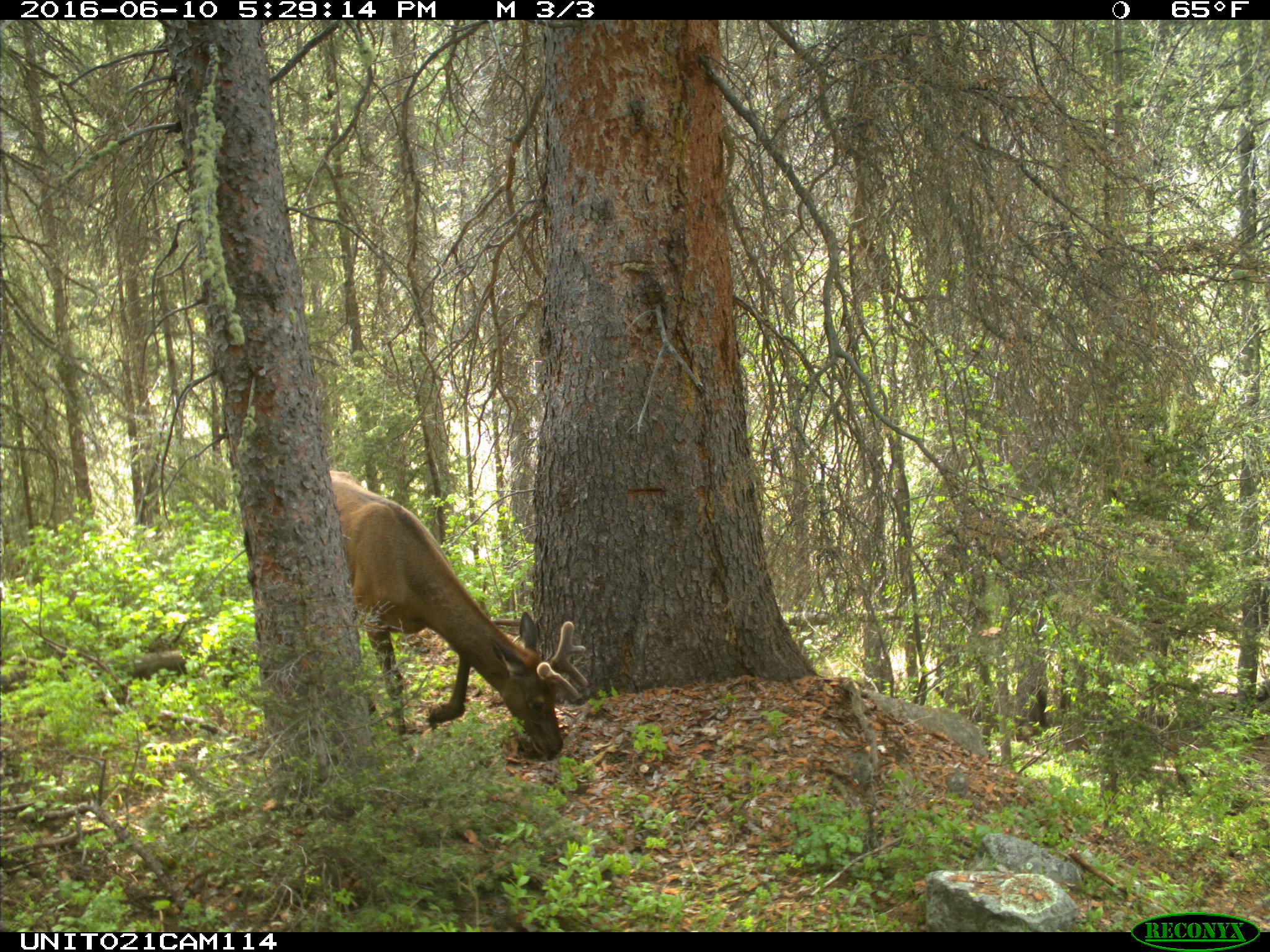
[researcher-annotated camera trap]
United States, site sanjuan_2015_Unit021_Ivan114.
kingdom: Animalia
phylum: Chordata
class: Mammalia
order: Artiodactyla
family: Cervidae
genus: Cervus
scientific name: Cervus elaphus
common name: red deer